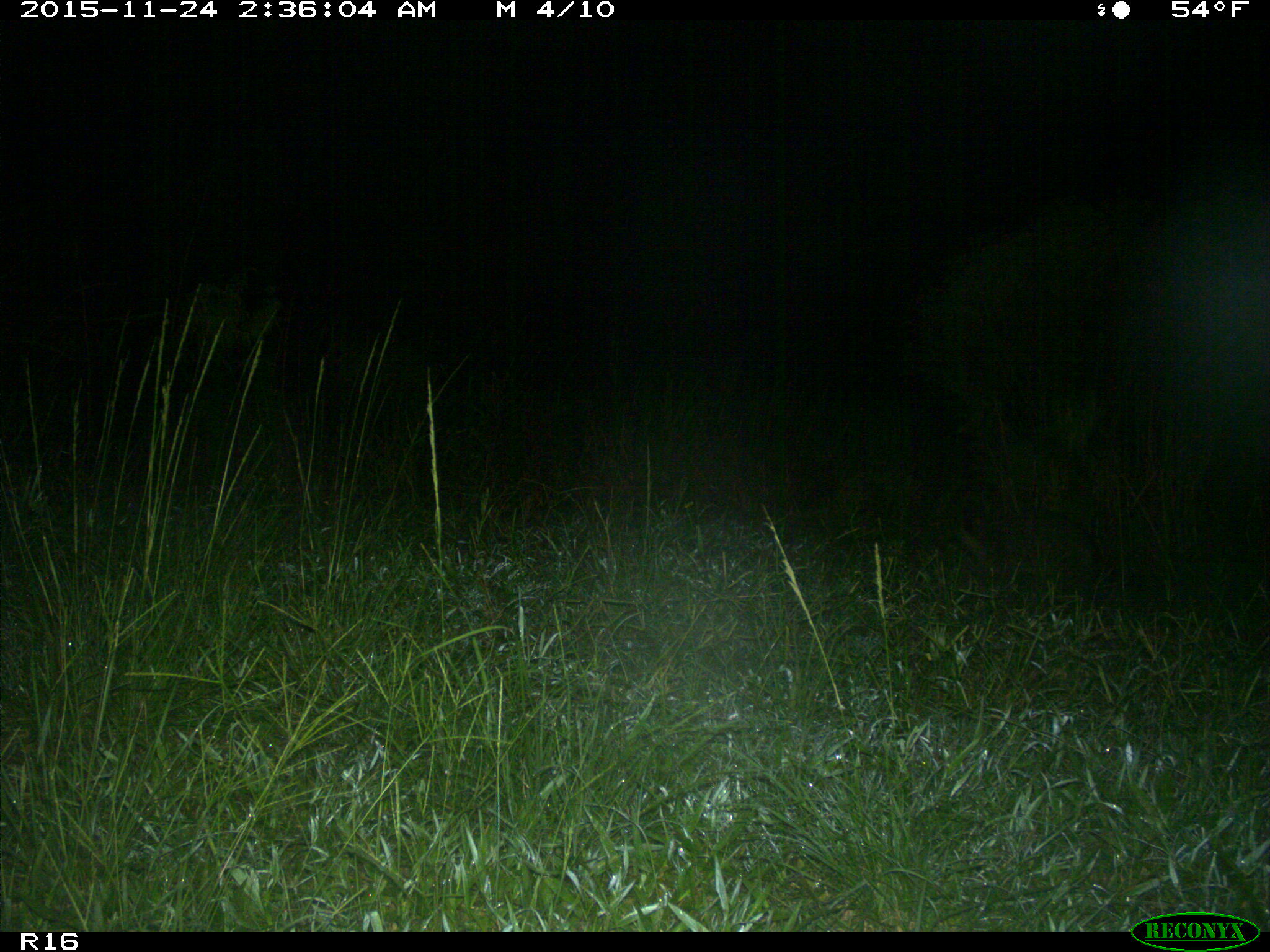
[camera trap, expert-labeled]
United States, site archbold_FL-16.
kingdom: Animalia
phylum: Chordata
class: Mammalia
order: Carnivora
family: Procyonidae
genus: Procyon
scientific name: Procyon lotor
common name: common raccoon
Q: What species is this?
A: Procyon lotor (common raccoon).